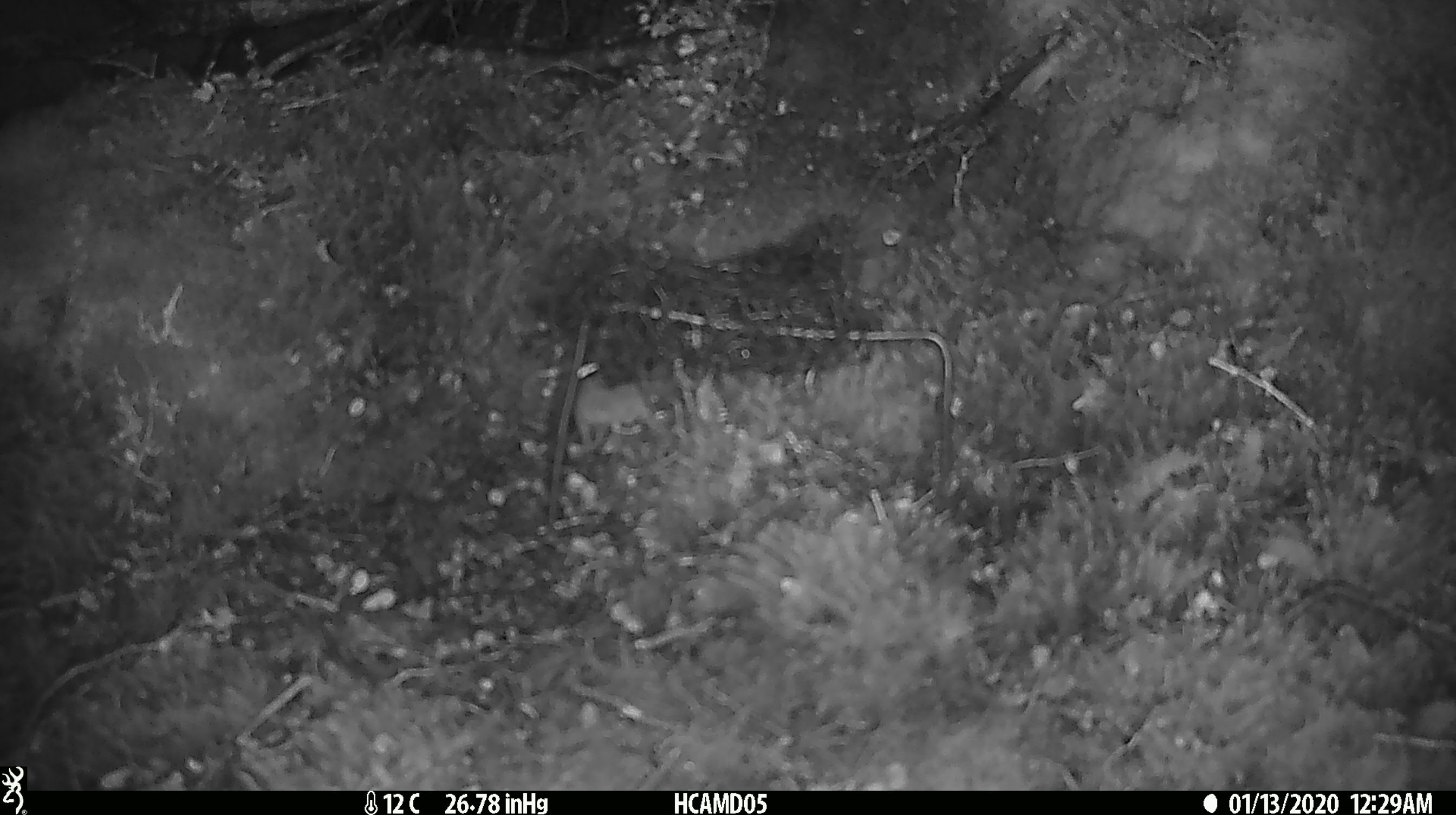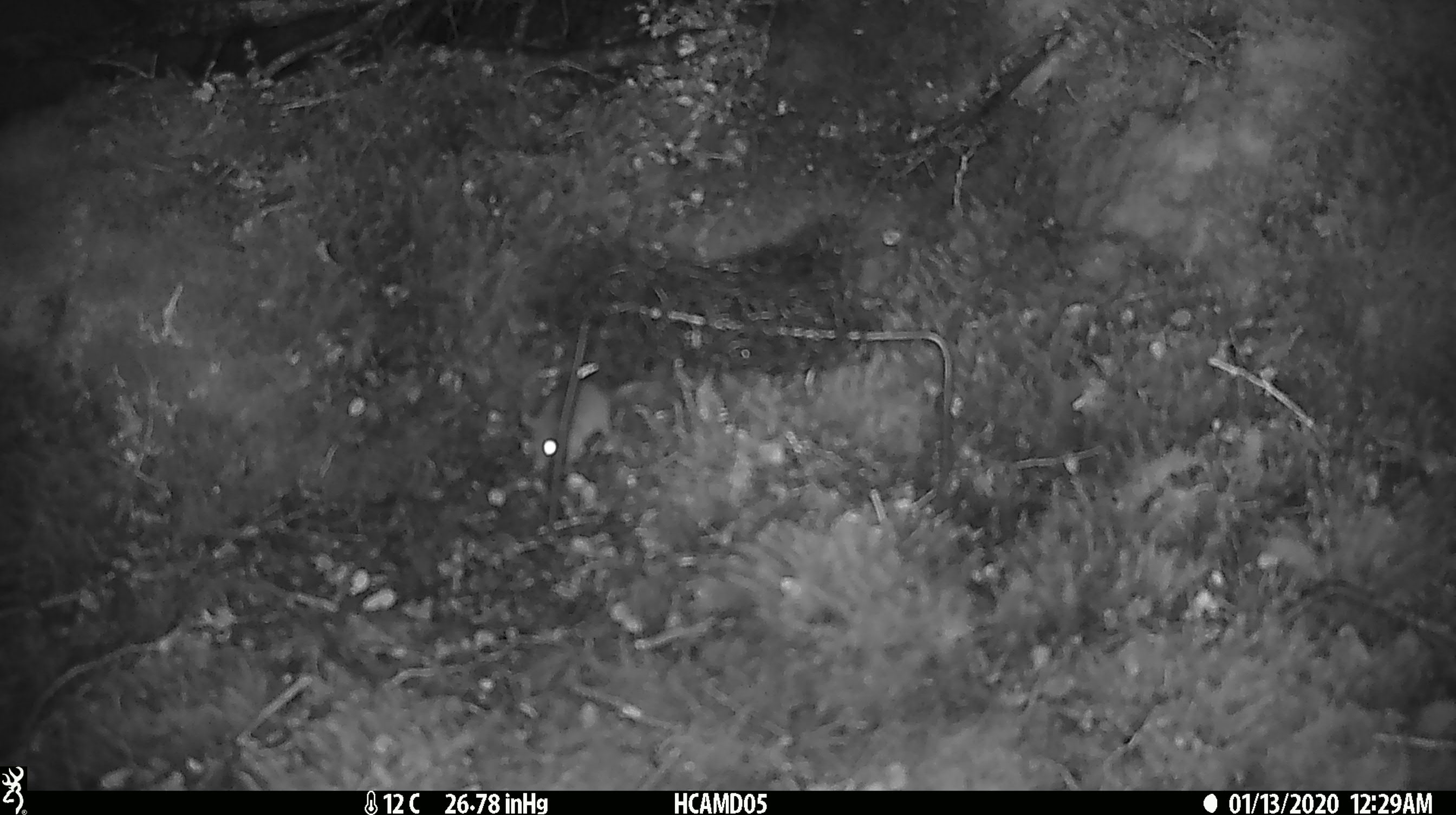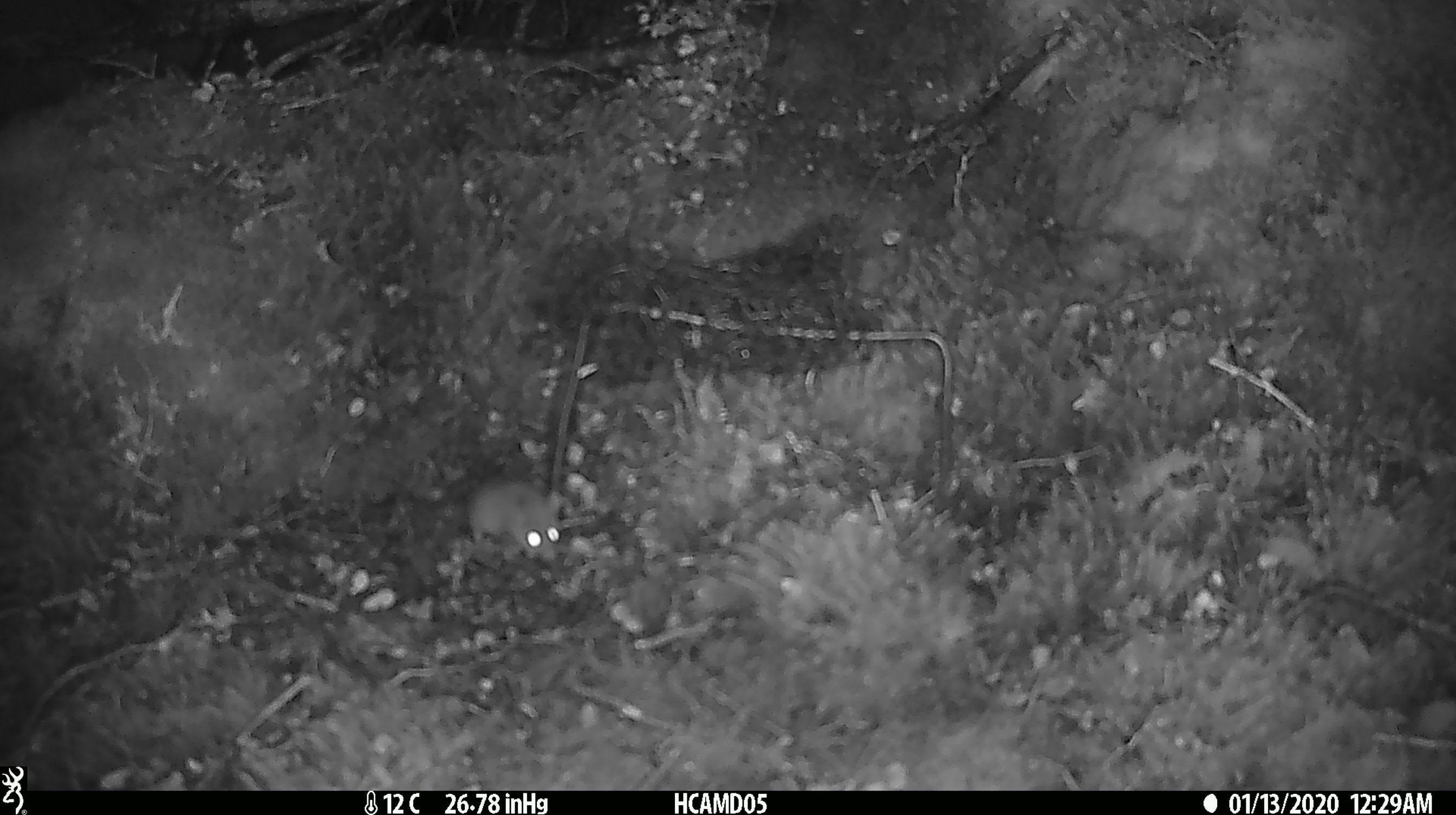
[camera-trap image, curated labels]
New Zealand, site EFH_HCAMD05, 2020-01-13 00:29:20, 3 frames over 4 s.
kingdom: Animalia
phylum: Chordata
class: Mammalia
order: Rodentia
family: Muridae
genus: Mus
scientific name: Mus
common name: mouse